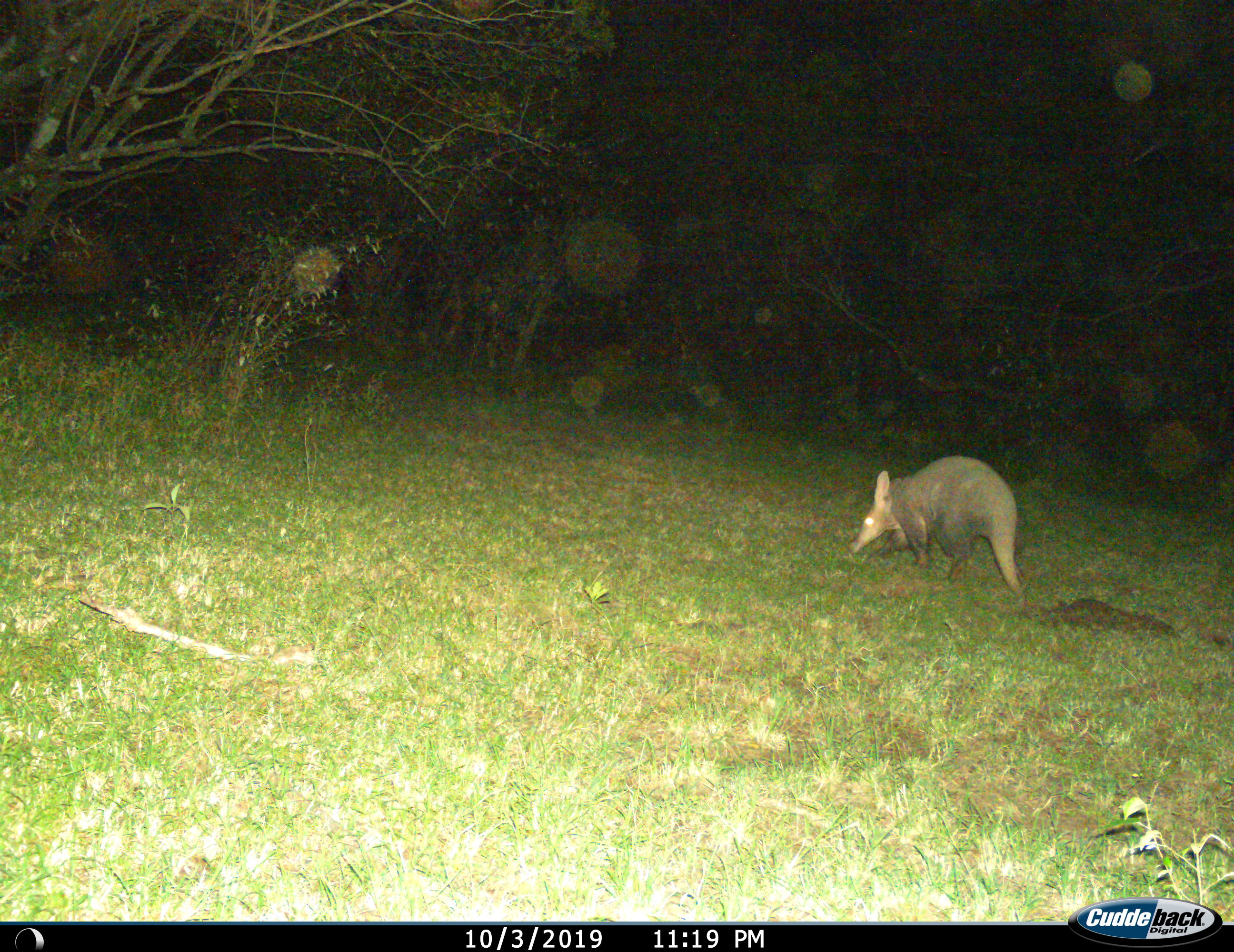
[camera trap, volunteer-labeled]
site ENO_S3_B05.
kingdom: Animalia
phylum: Chordata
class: Mammalia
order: Tubulidentata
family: Orycteropodidae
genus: Orycteropus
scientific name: Orycteropus afer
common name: aardvark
Aardvark (Orycteropus afer), count 1. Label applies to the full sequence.